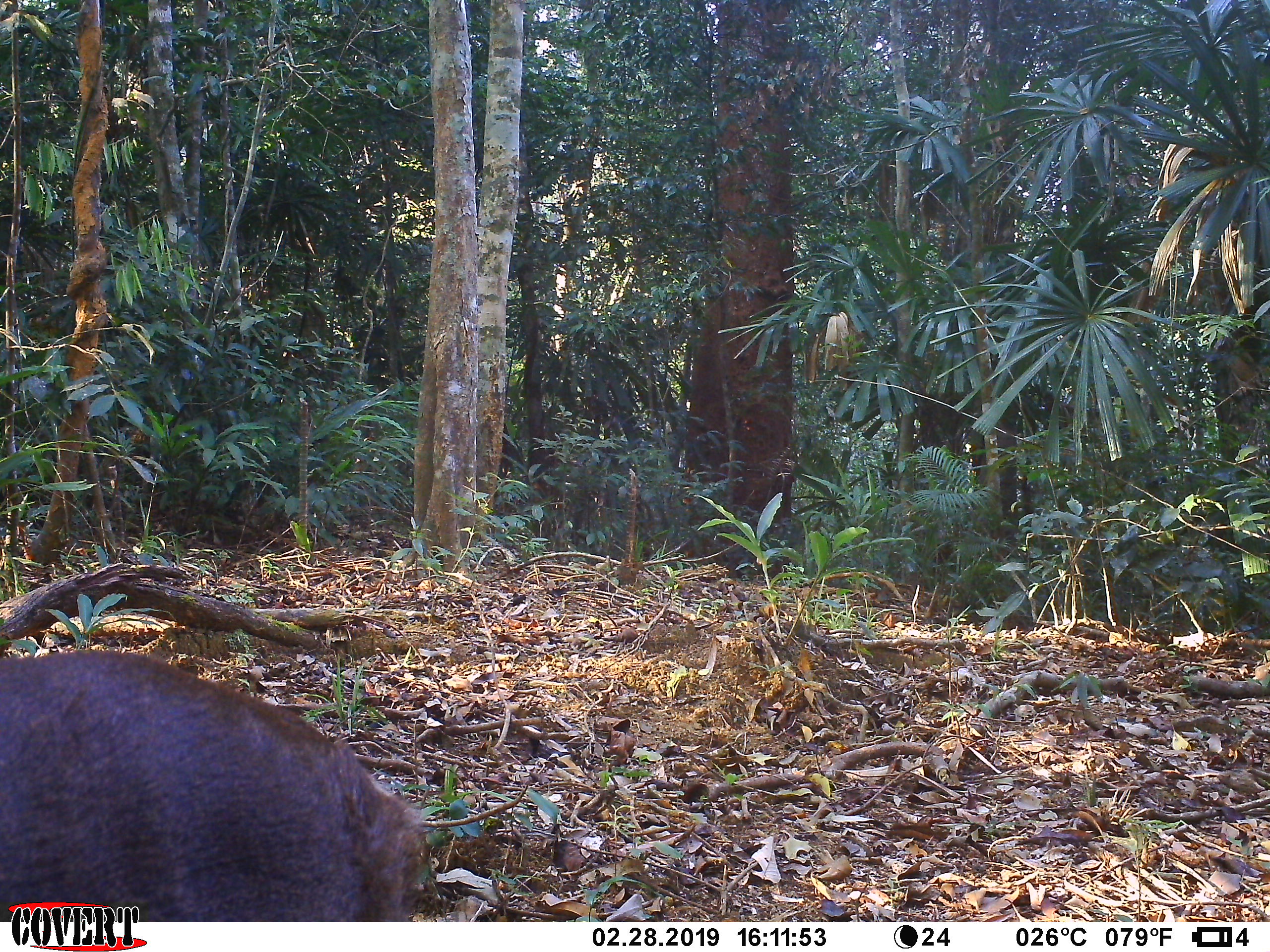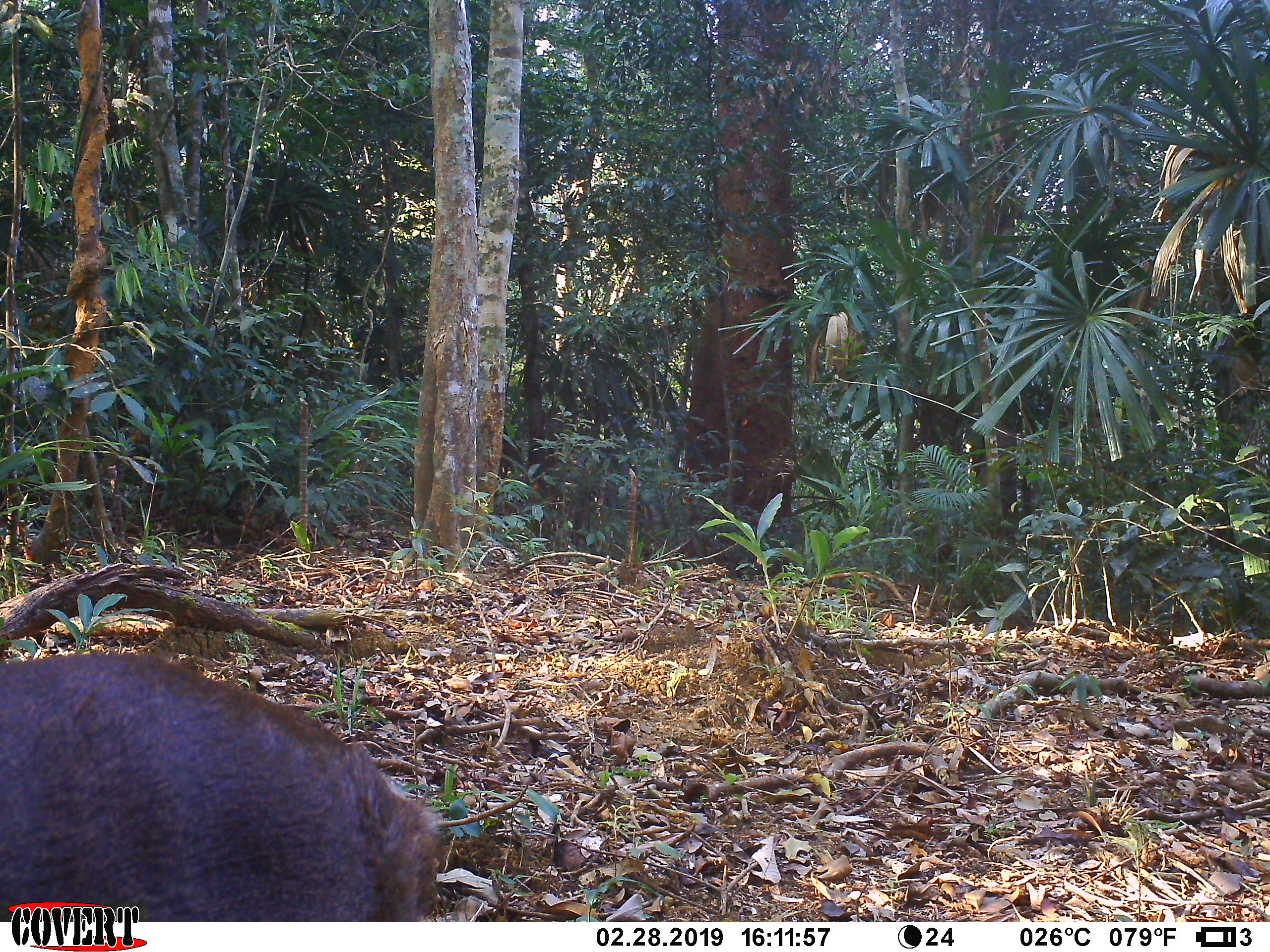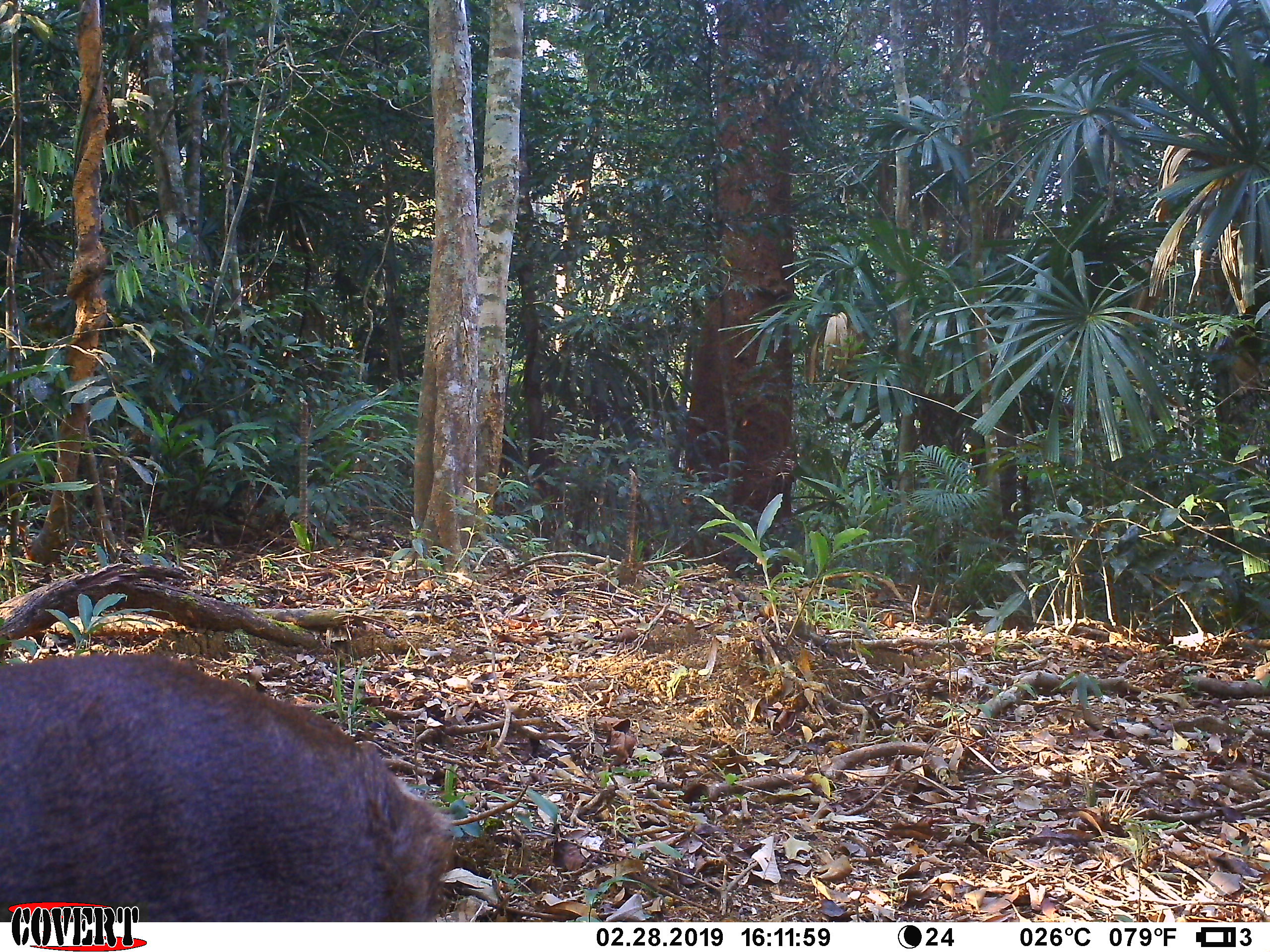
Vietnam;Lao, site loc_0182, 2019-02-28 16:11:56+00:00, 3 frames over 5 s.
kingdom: Animalia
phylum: Chordata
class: Mammalia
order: Artiodactyla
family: Cervidae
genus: Muntiacus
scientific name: Muntiacus vuquangensis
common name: large-antlered muntjac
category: large antlered muntjac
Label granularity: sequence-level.